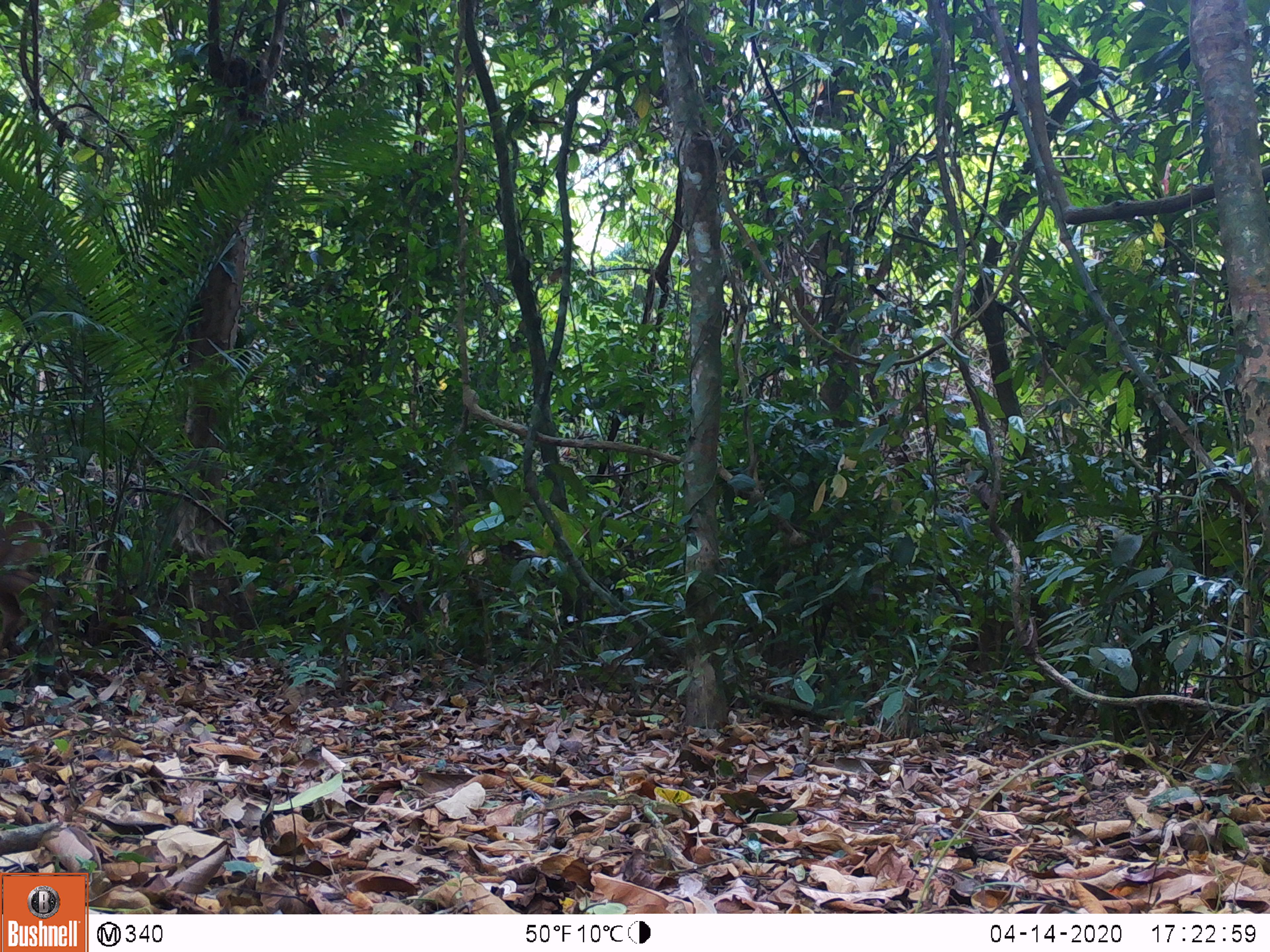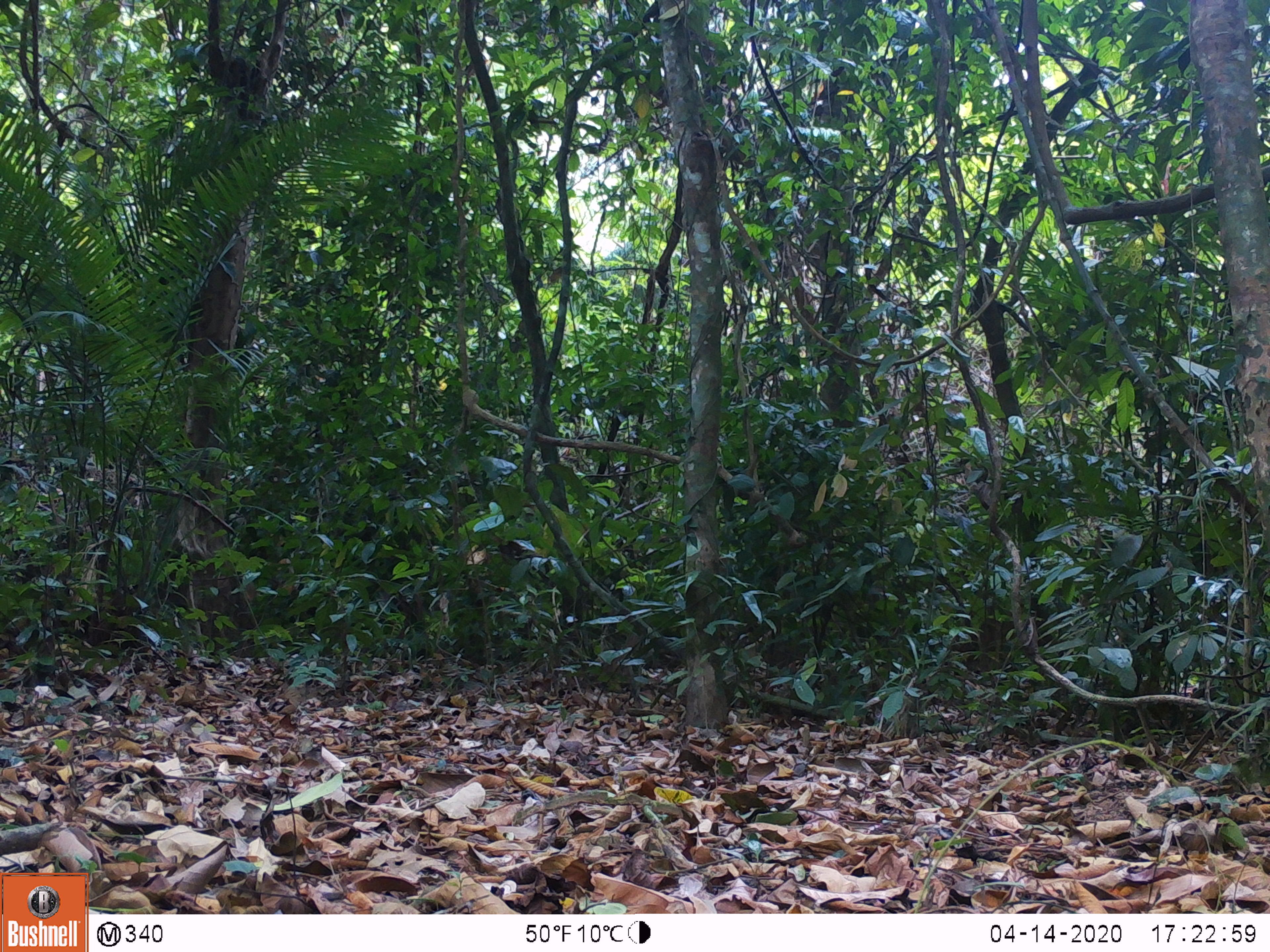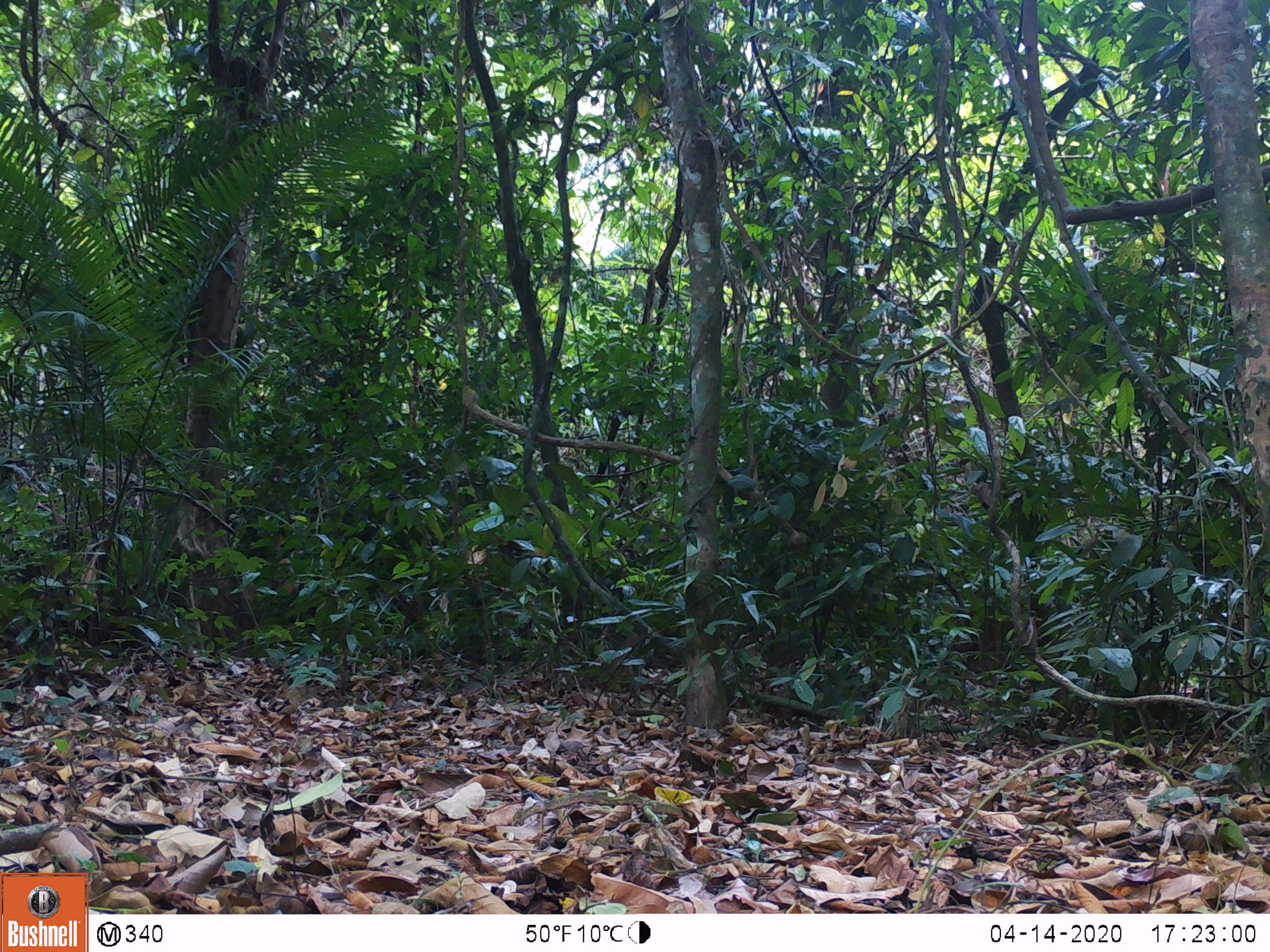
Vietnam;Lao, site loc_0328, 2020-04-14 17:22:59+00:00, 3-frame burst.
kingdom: Animalia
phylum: Chordata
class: Mammalia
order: Artiodactyla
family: Cervidae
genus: Muntiacus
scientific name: Muntiacus vuquangensis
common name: large-antlered muntjac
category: large antlered muntjac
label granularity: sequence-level